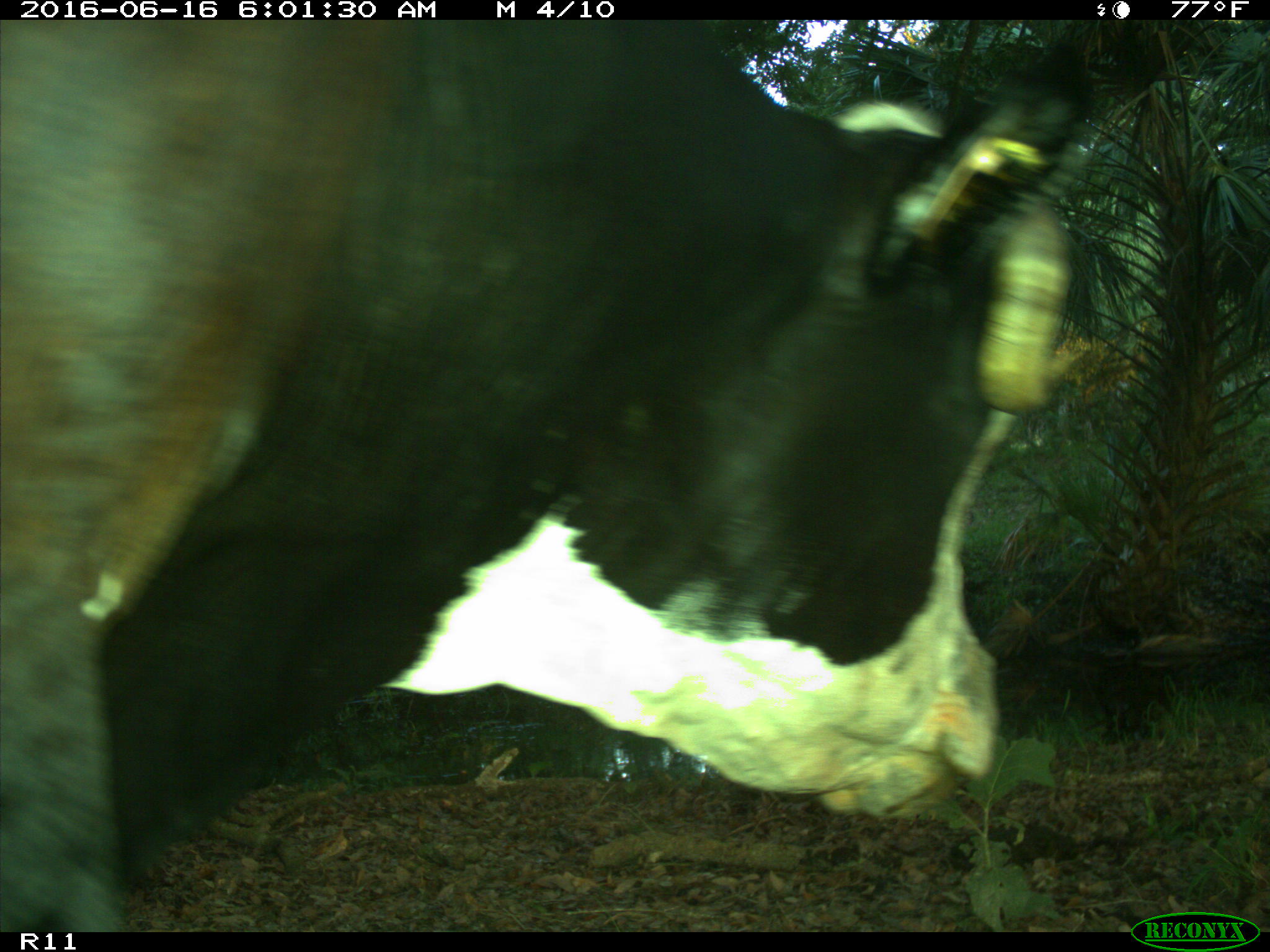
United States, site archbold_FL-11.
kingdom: Animalia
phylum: Chordata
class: Mammalia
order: Artiodactyla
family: Bovidae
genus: Bos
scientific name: Bos taurus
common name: domestic cow